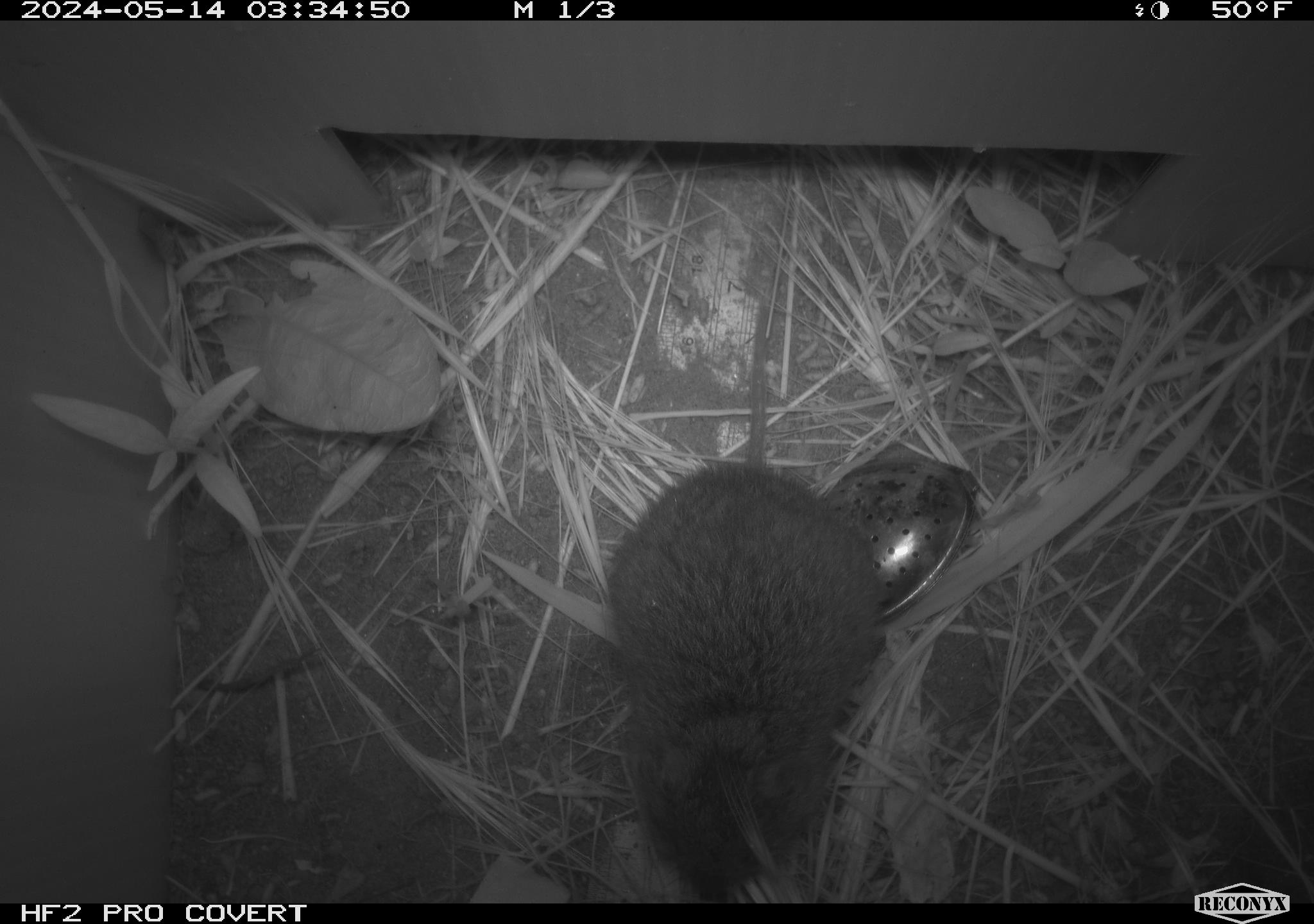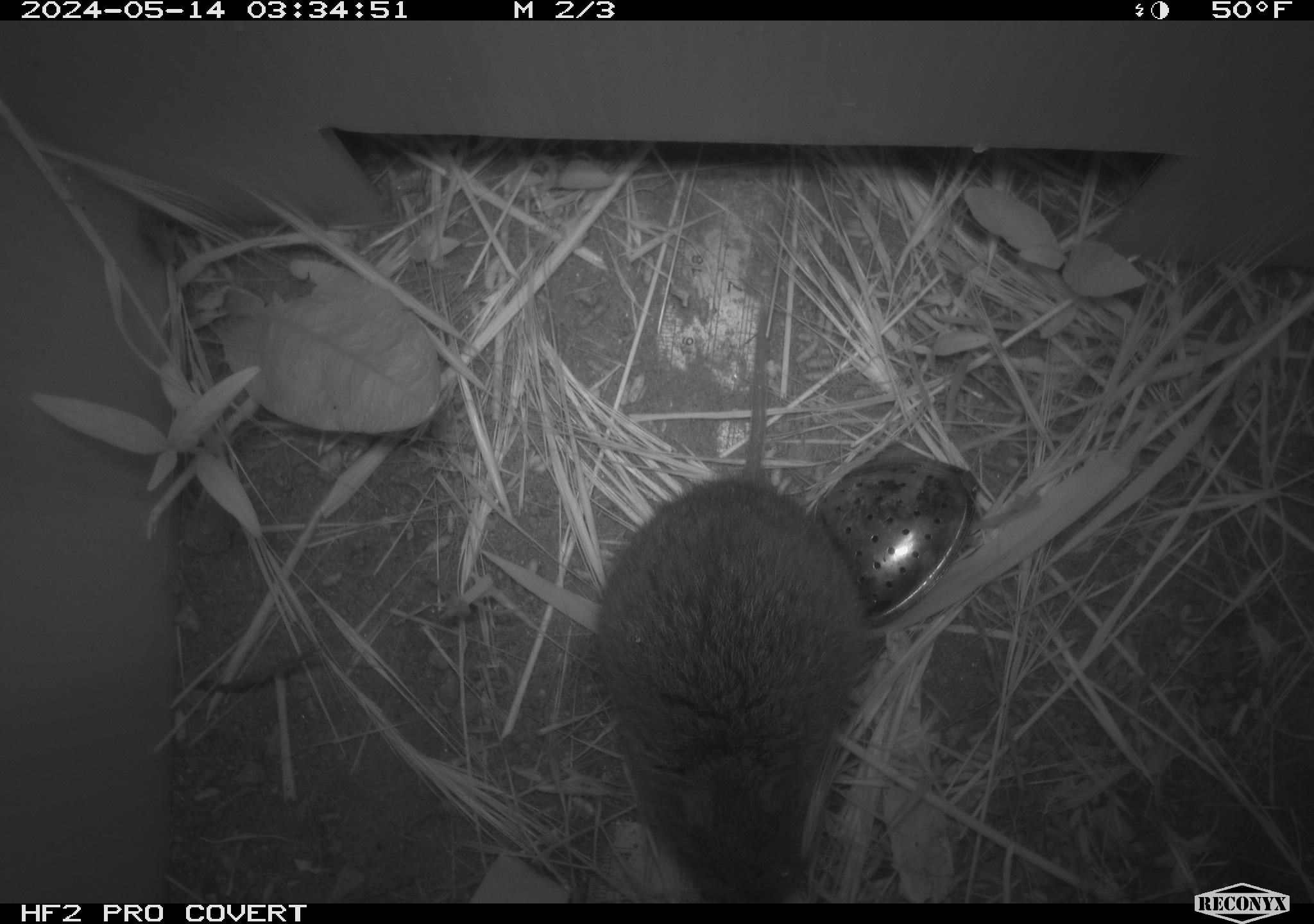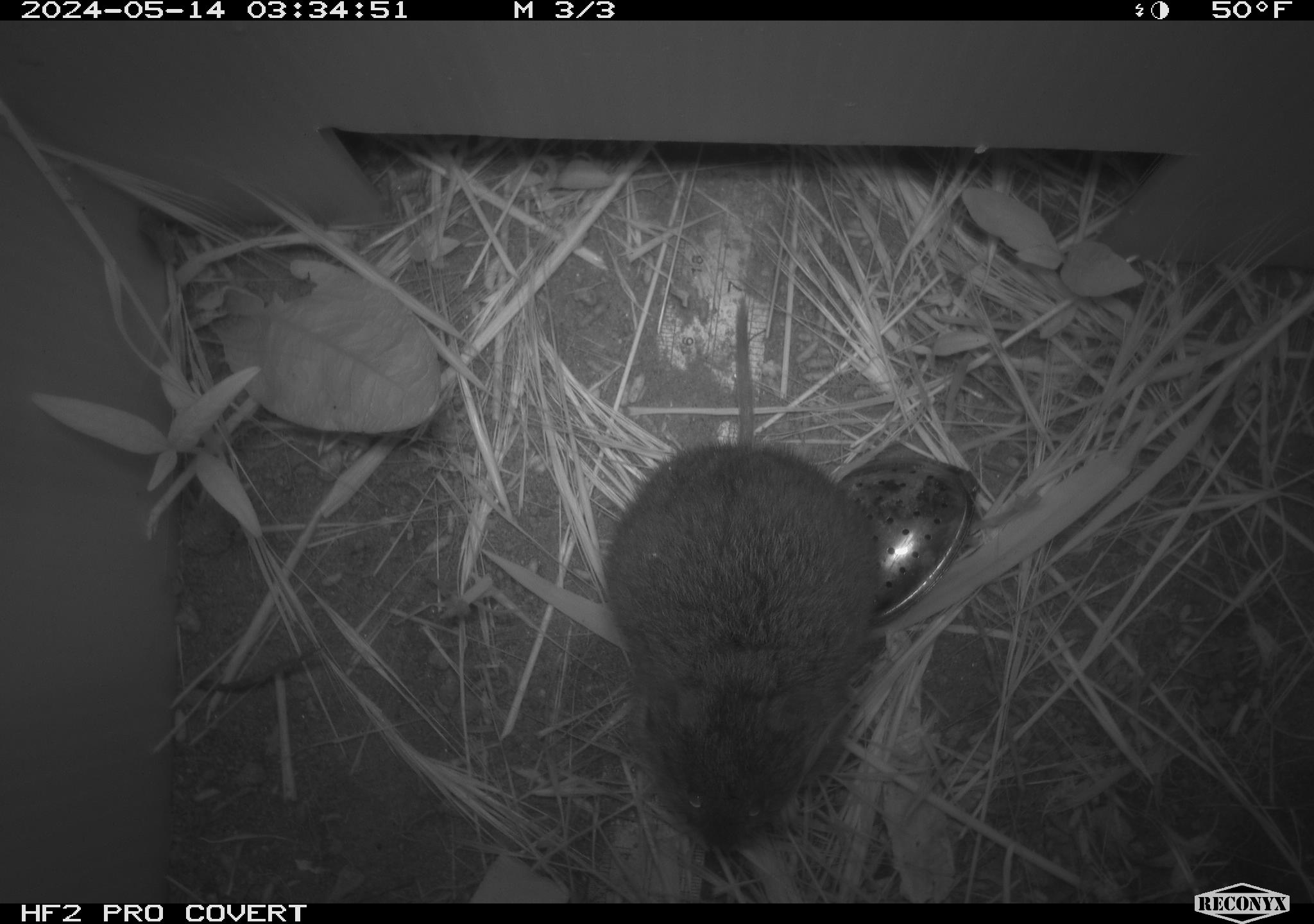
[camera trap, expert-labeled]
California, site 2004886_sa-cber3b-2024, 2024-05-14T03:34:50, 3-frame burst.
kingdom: Animalia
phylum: Chordata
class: Mammalia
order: Rodentia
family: Cricetidae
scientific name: Arvicolinae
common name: voles, lemmings, and muskrats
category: arvicolinae subfamily